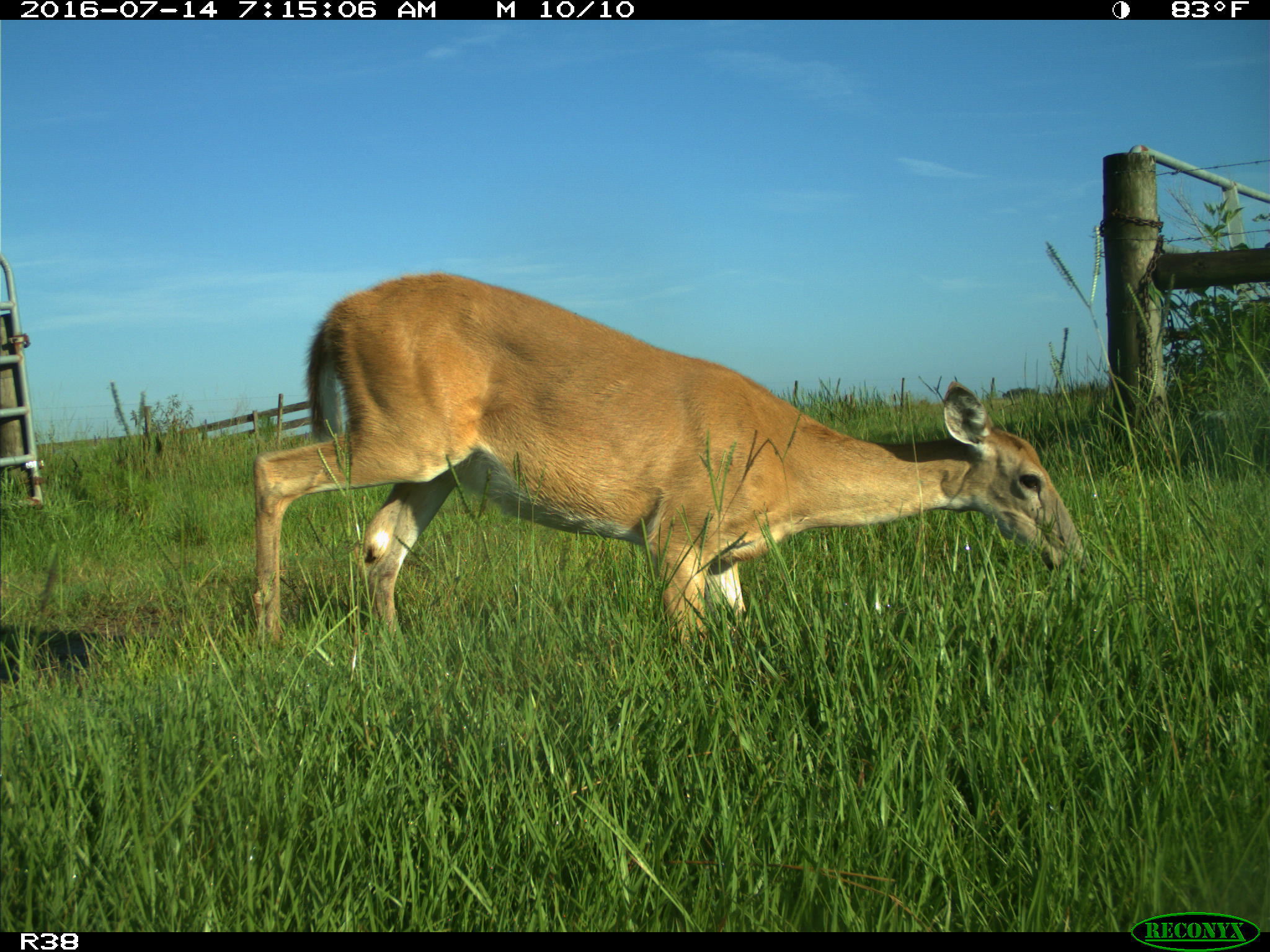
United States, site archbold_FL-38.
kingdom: Animalia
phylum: Chordata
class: Mammalia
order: Artiodactyla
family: Cervidae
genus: Odocoileus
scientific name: Odocoileus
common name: deer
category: unidentified deer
Unidentified deer (deer) (Odocoileus).